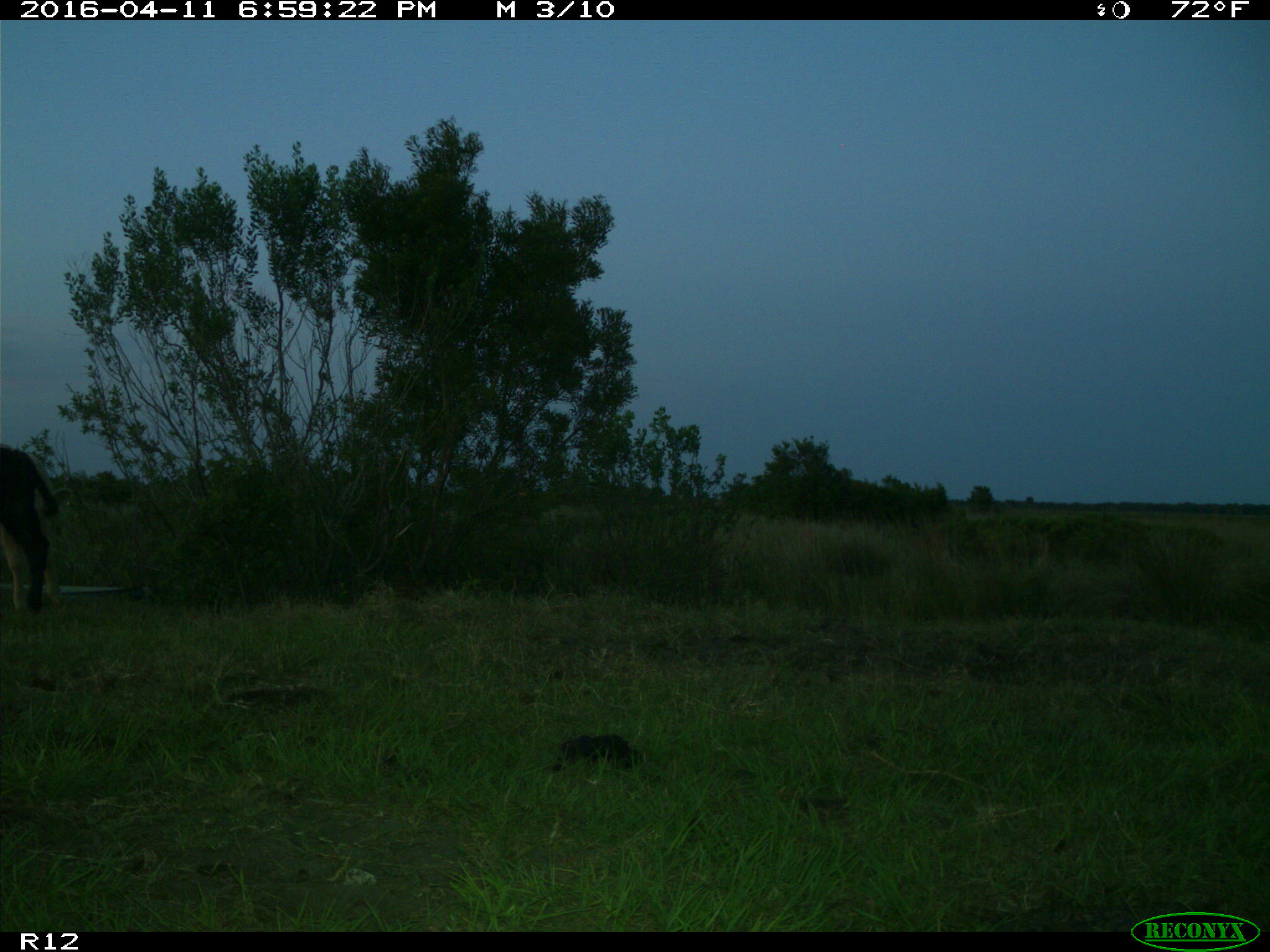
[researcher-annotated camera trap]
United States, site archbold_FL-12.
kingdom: Animalia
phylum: Chordata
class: Mammalia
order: Artiodactyla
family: Bovidae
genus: Bos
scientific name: Bos taurus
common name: domestic cow